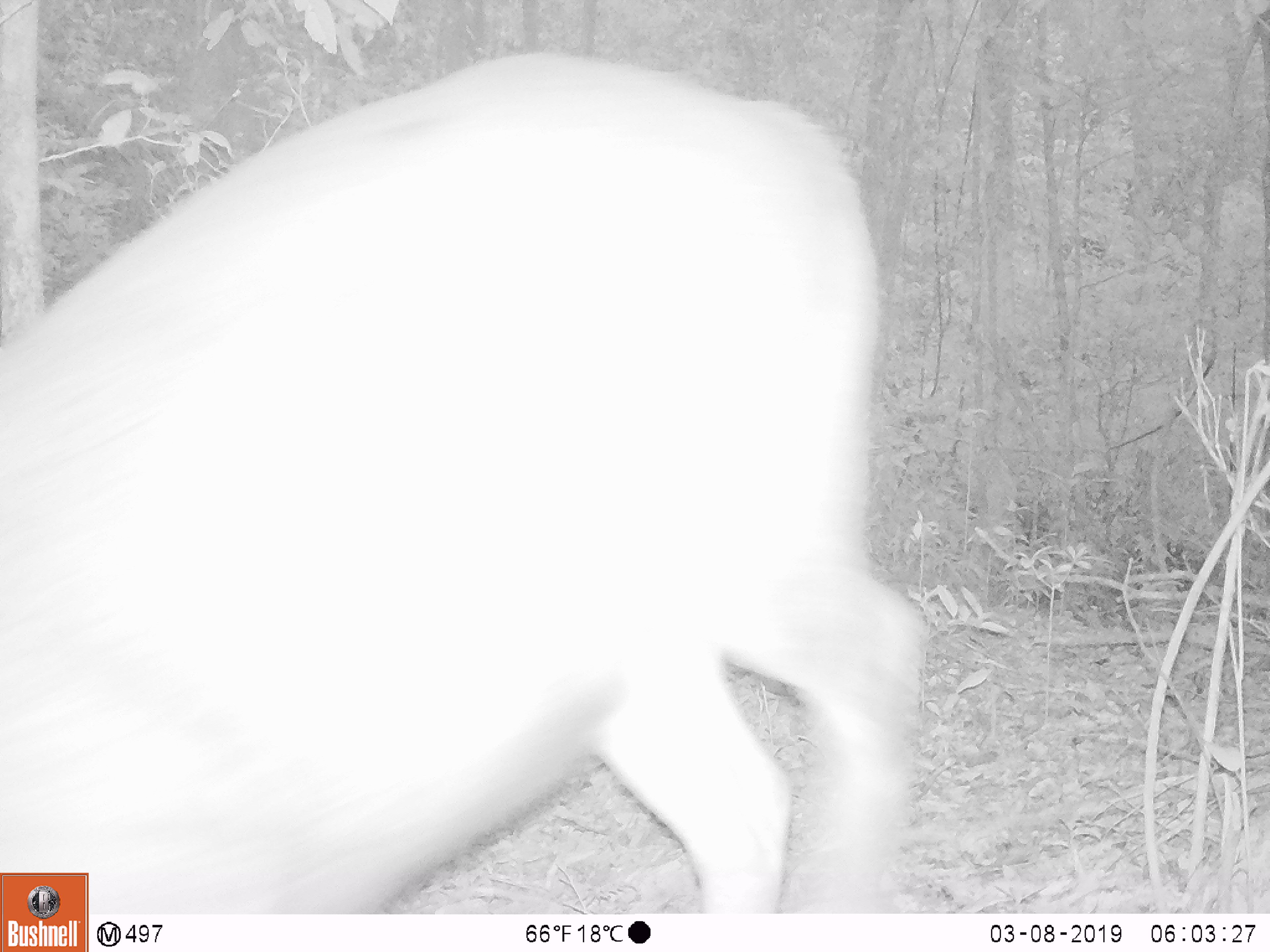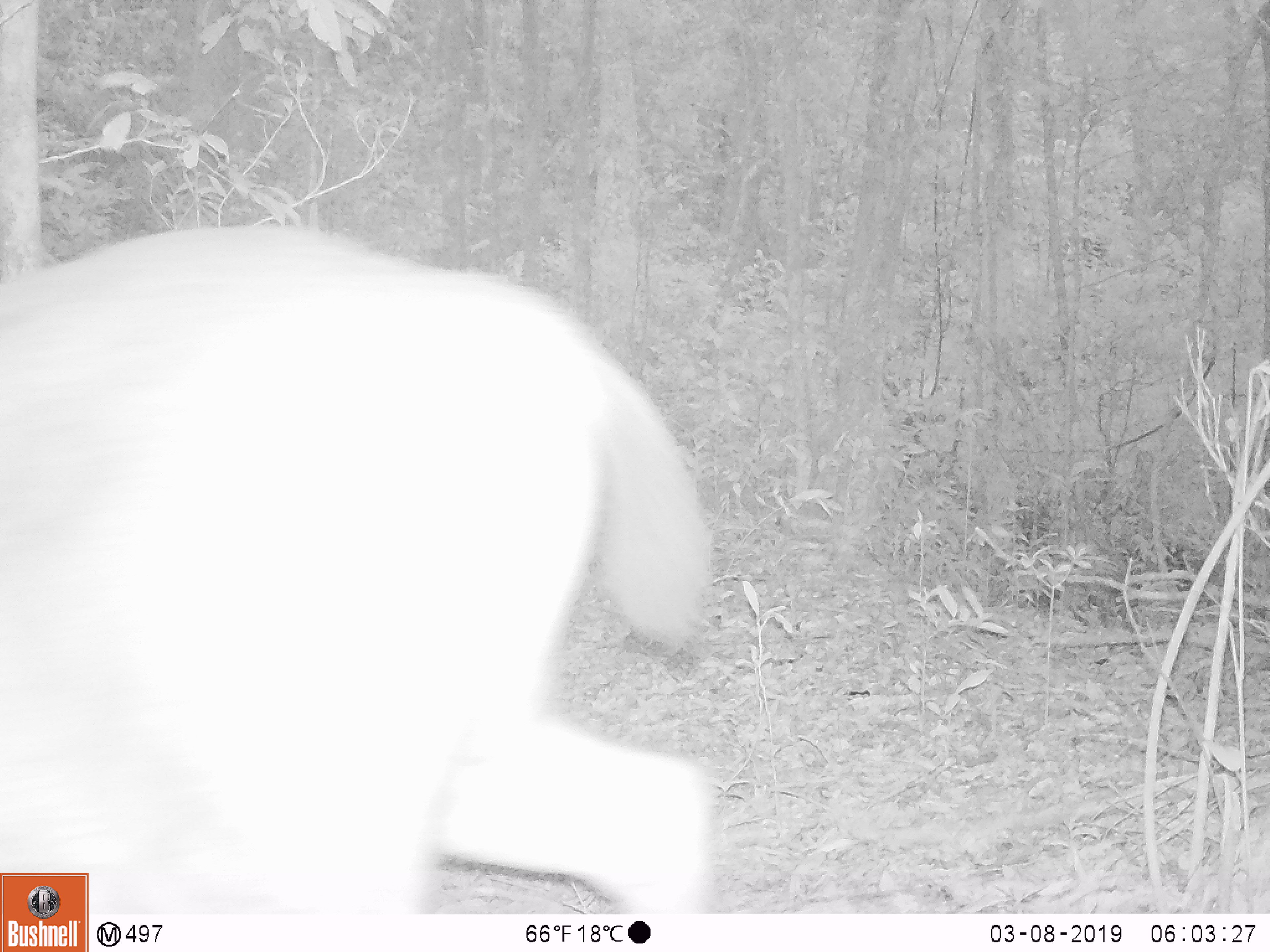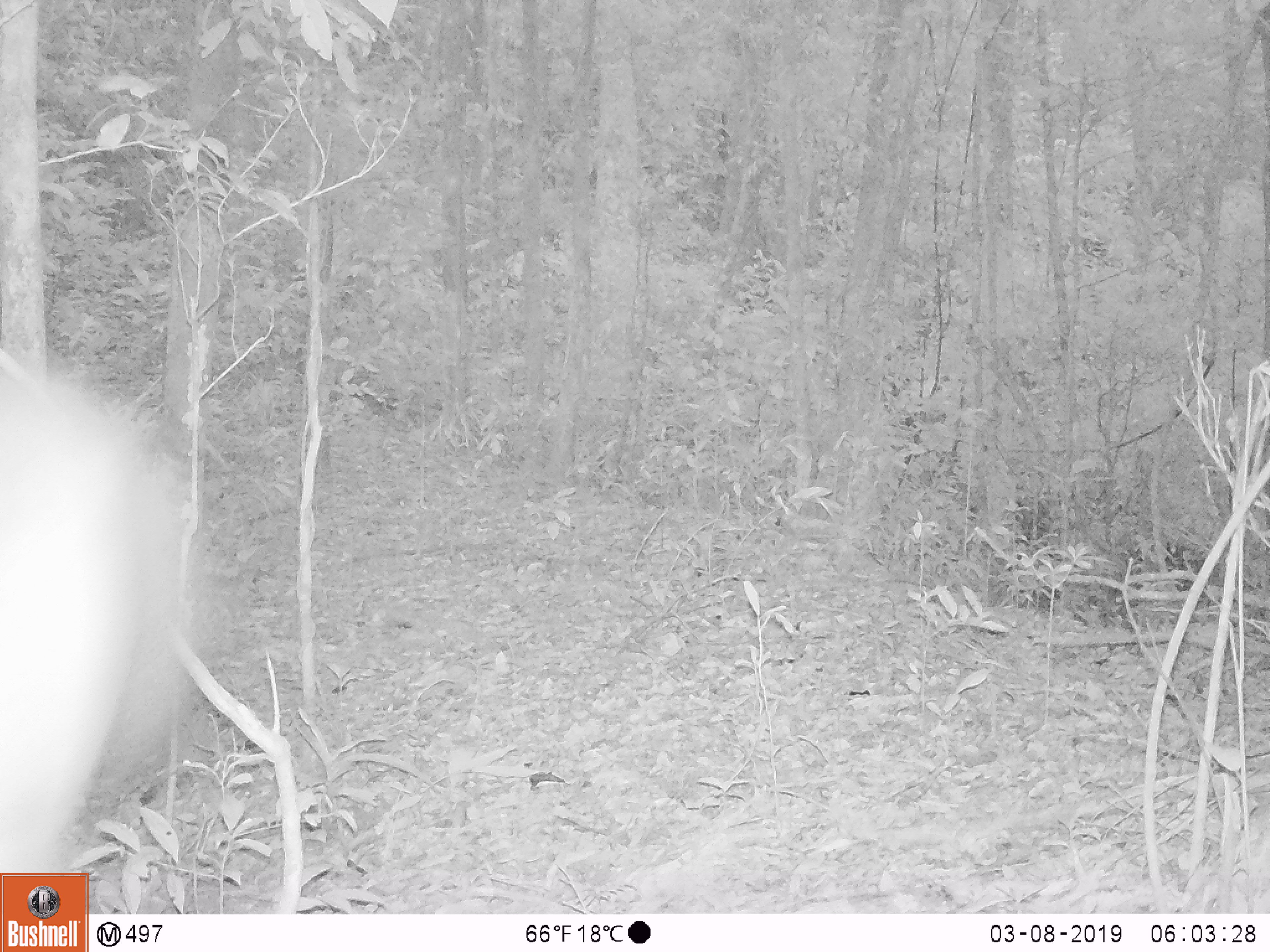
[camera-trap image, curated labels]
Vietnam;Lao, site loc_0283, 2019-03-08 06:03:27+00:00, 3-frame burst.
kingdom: Animalia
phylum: Chordata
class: Mammalia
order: Artiodactyla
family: Cervidae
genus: Rusa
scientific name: Rusa unicolor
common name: sambar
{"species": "sambar (Rusa unicolor)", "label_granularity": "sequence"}